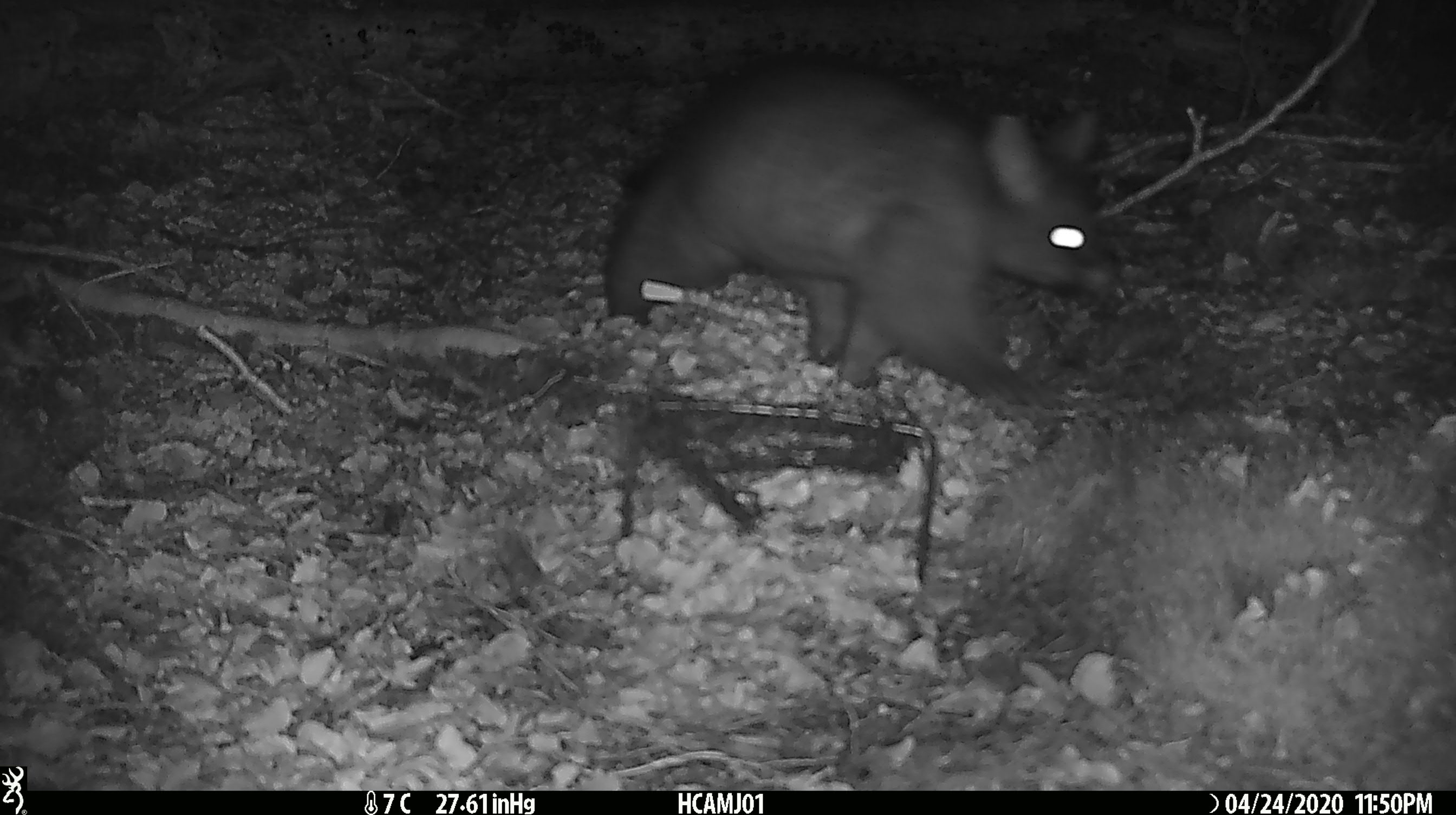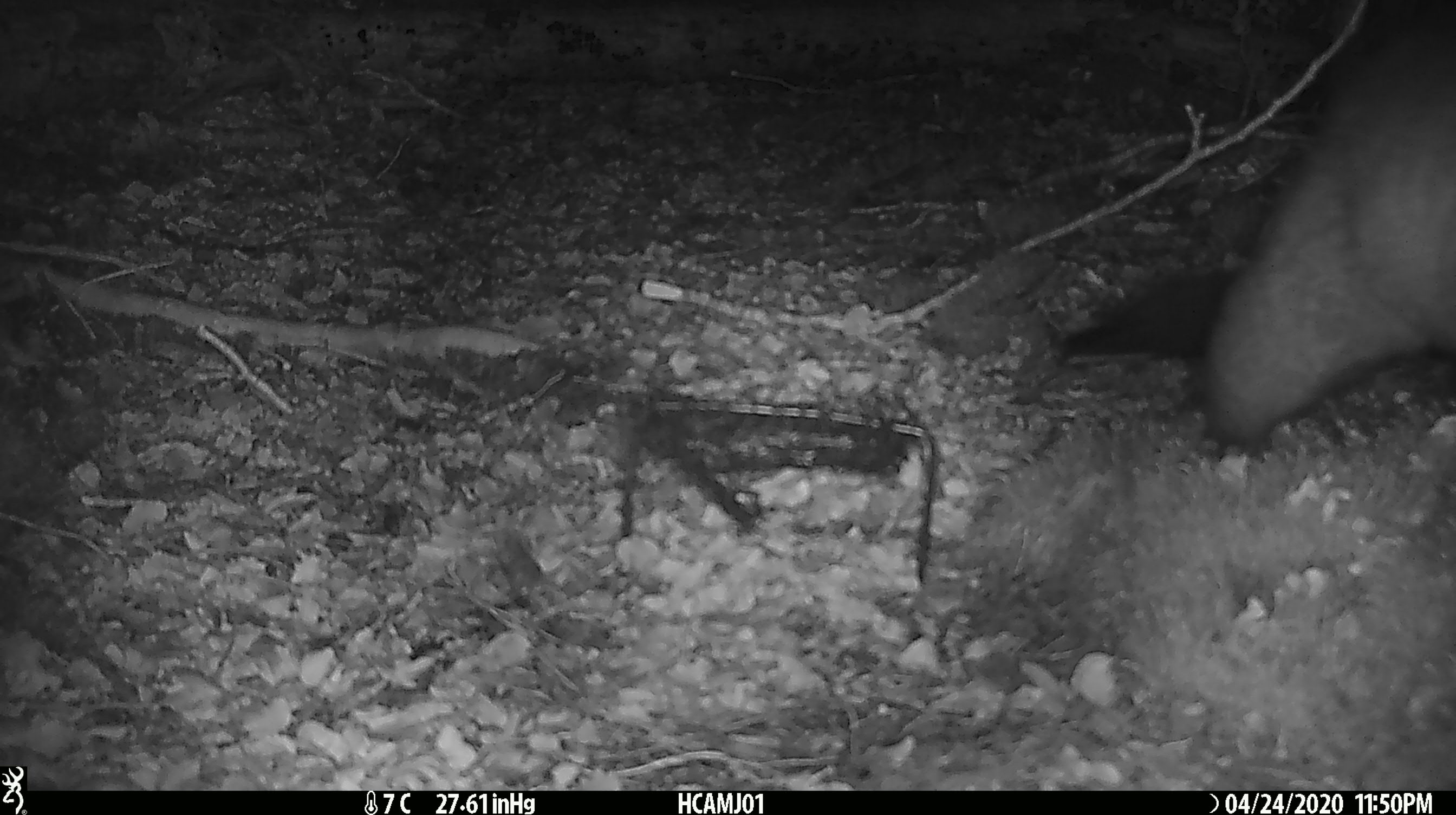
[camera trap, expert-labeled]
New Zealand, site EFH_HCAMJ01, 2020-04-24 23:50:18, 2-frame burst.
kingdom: Animalia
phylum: Chordata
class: Mammalia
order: Diprotodontia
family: Phalangeridae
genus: Trichosurus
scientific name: Trichosurus vulpecula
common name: common brushtail possum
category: possum